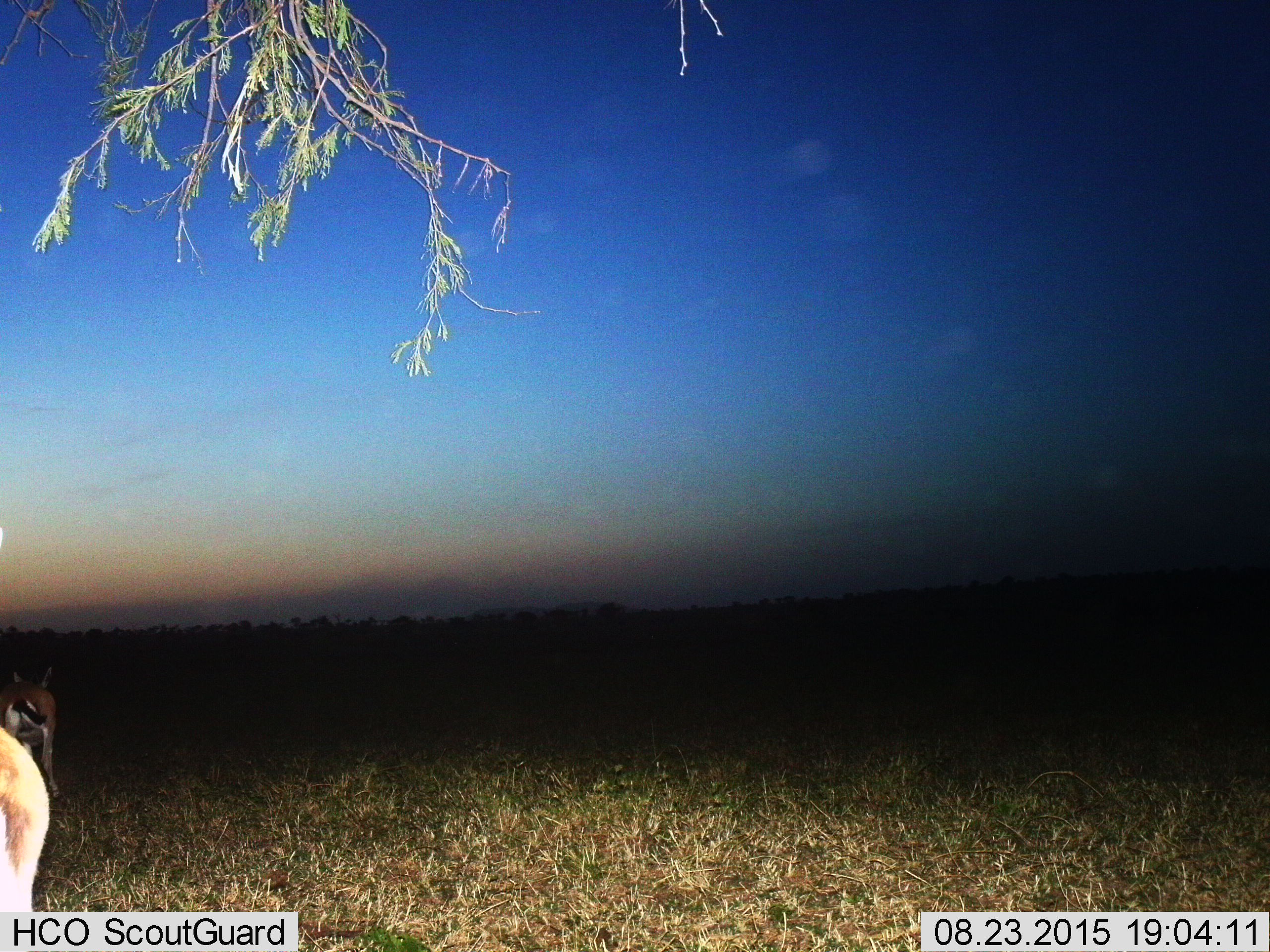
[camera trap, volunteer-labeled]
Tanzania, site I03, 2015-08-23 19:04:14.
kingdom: Animalia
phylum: Chordata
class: Mammalia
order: Artiodactyla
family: Bovidae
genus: Eudorcas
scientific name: Eudorcas thomsonii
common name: thomson's gazelle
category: gazellethomsons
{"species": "gazellethomsons (thomson's gazelle) (Eudorcas thomsonii)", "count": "2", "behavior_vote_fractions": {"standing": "83%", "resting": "0%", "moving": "17%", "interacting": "0%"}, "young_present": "0%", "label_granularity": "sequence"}